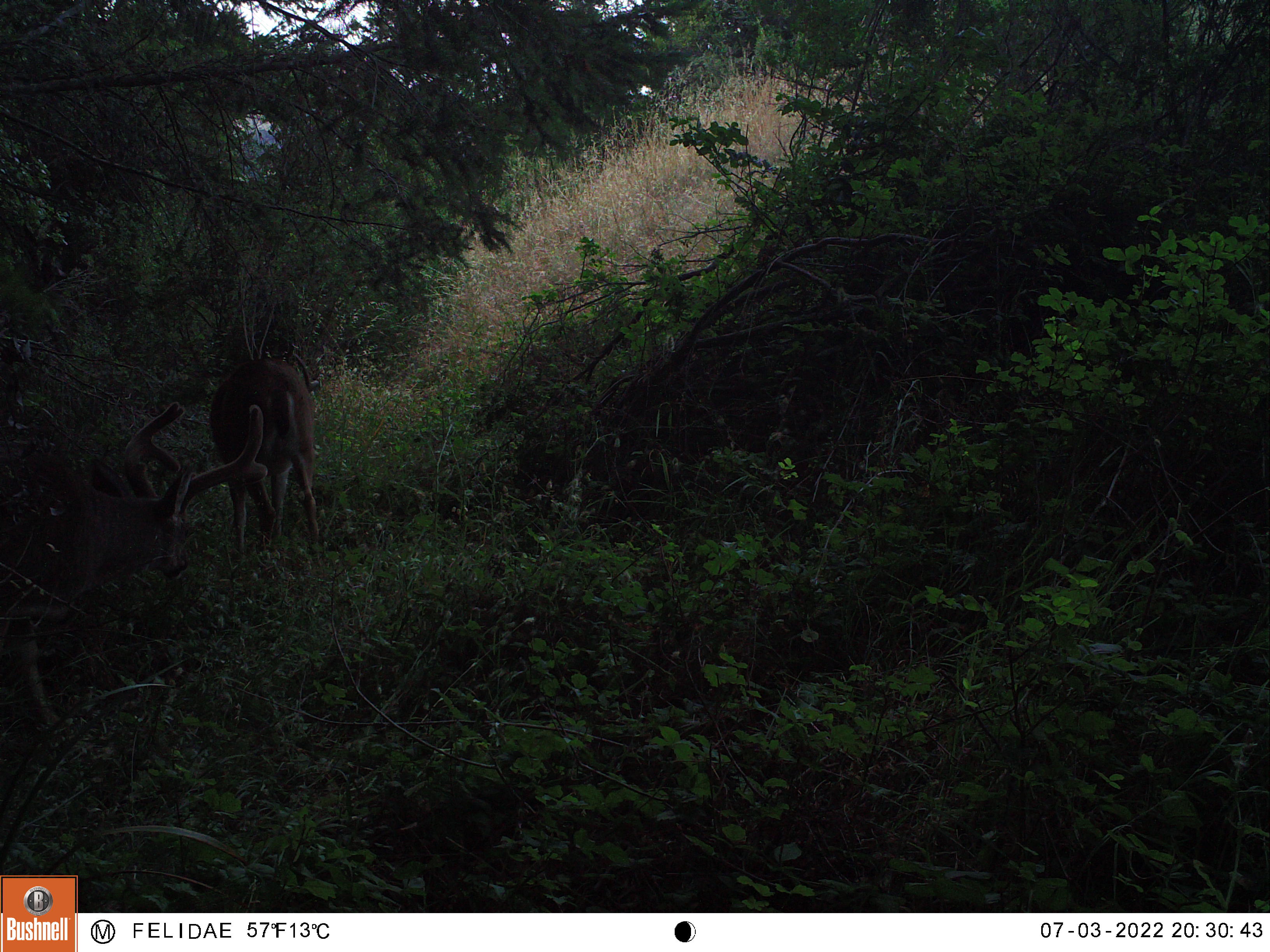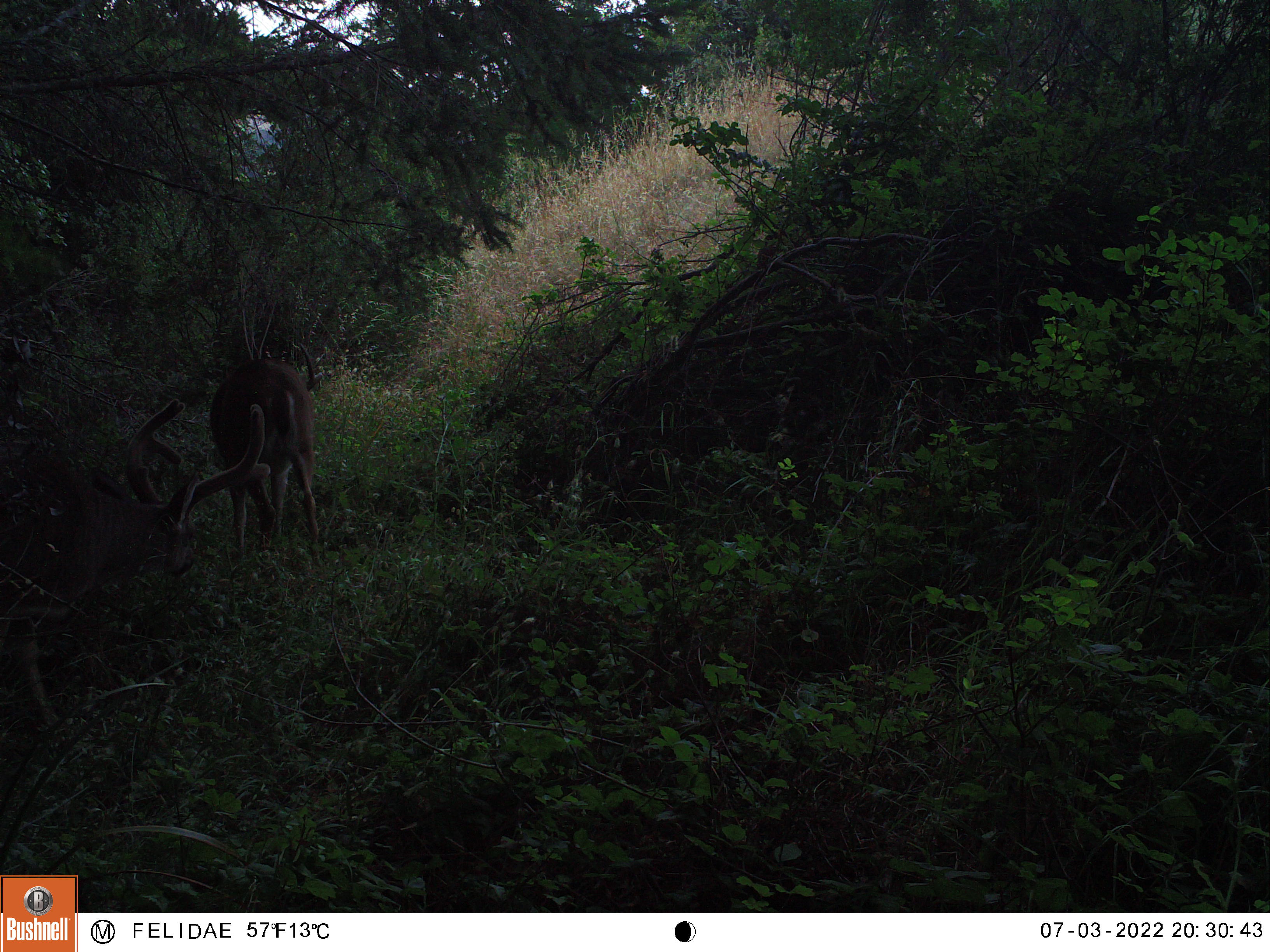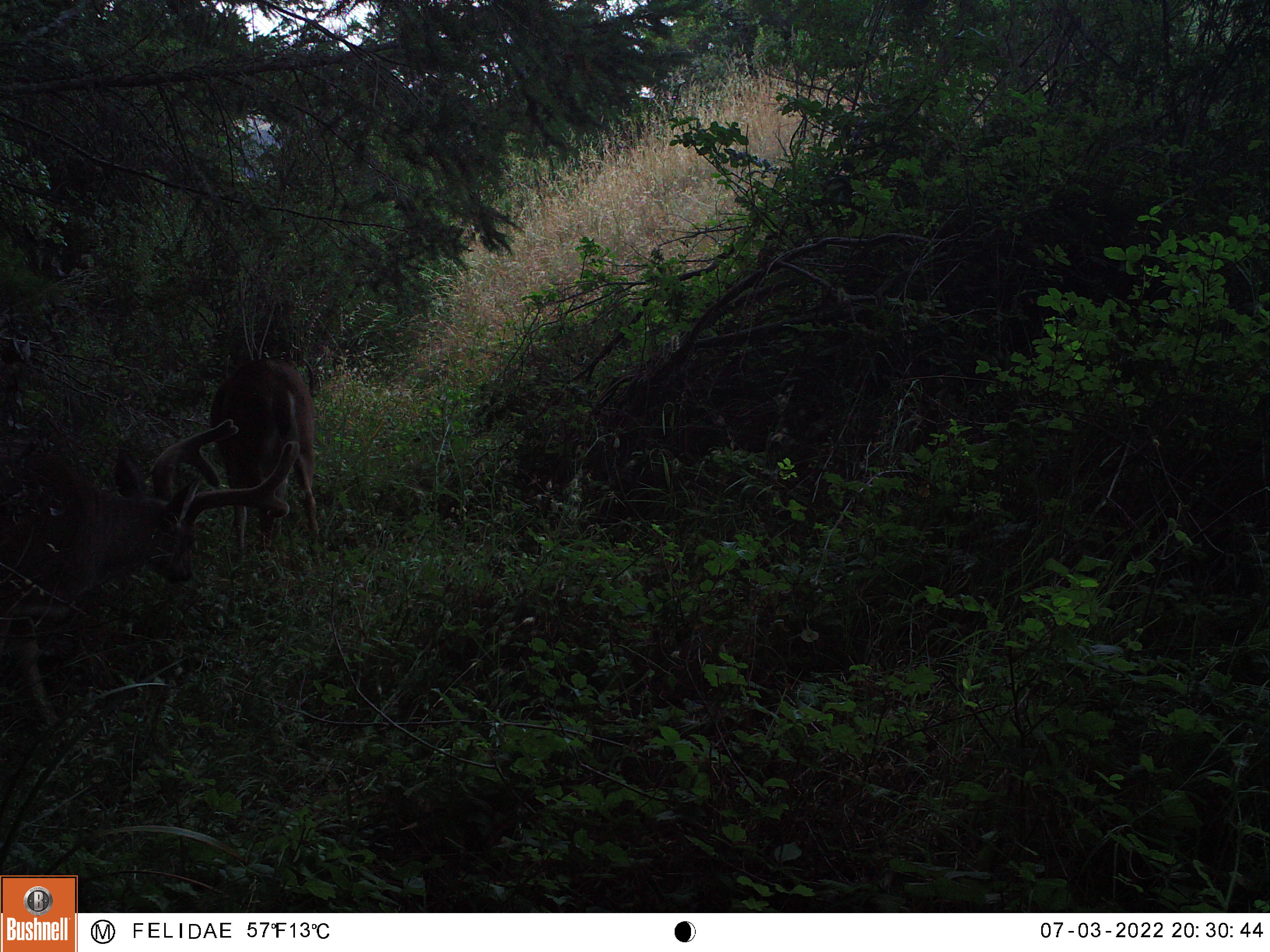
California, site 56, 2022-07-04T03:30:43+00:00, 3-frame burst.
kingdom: Animalia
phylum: Chordata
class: Mammalia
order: Artiodactyla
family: Cervidae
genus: Odocoileus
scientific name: Odocoileus hemionus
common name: mule deer